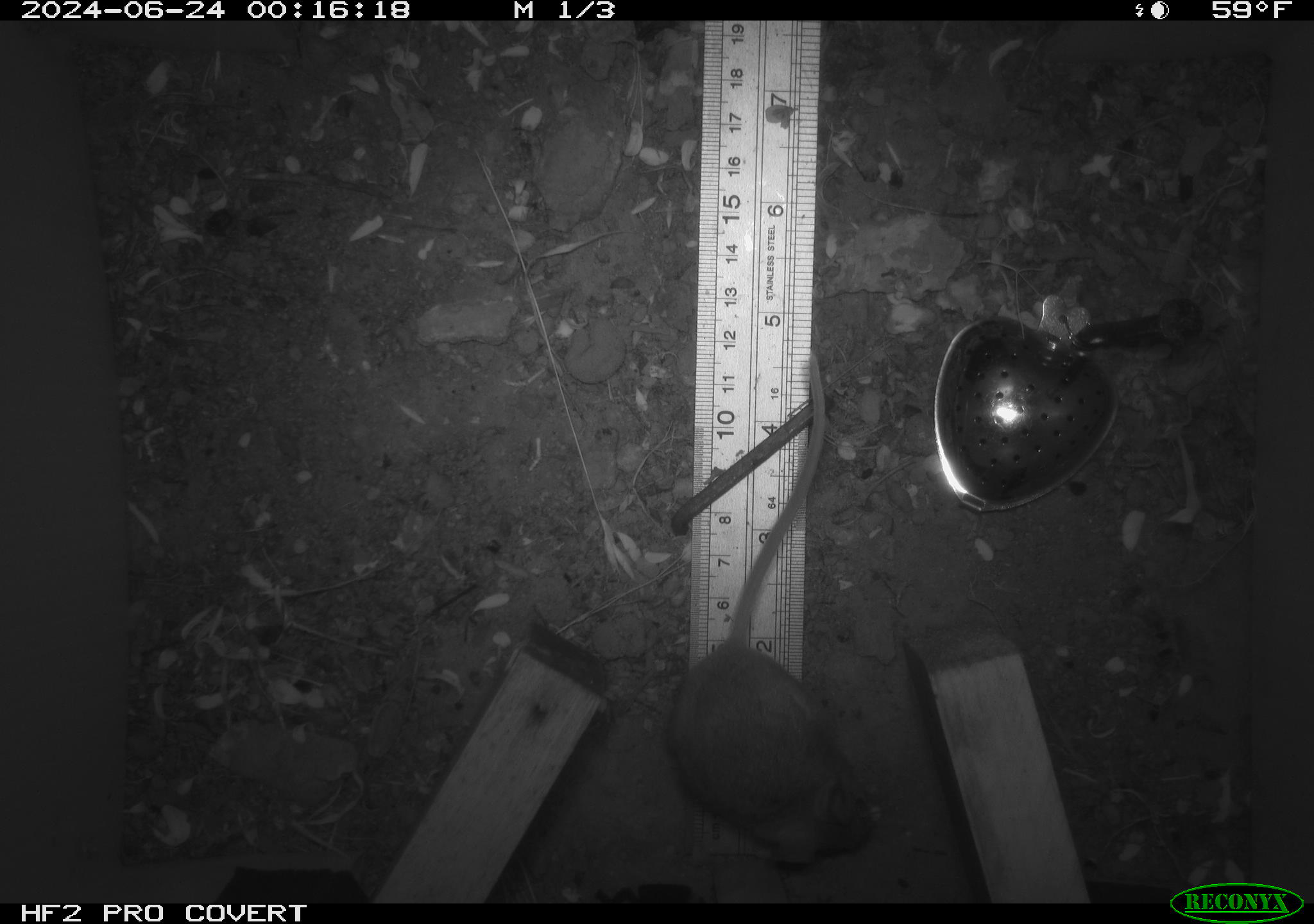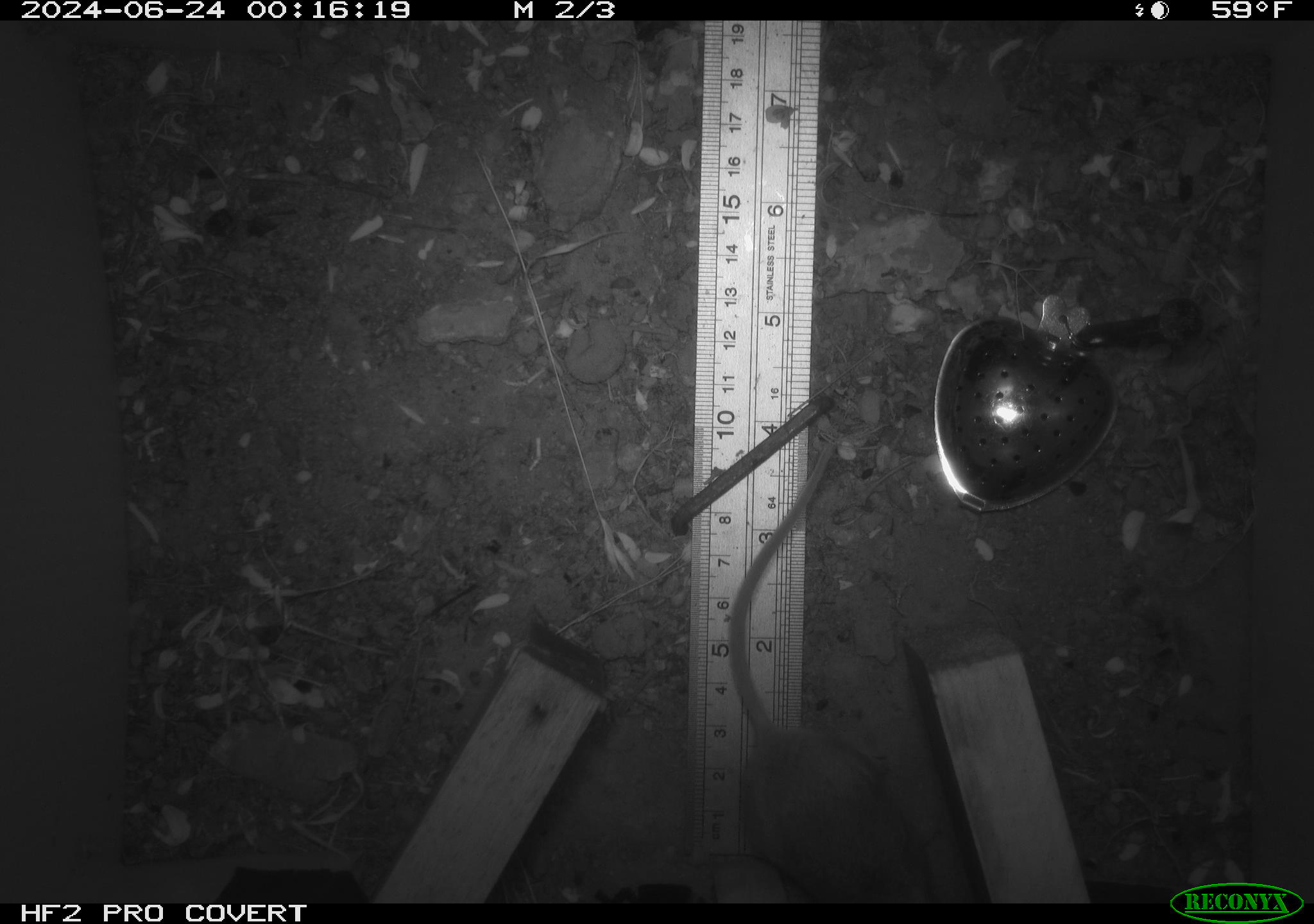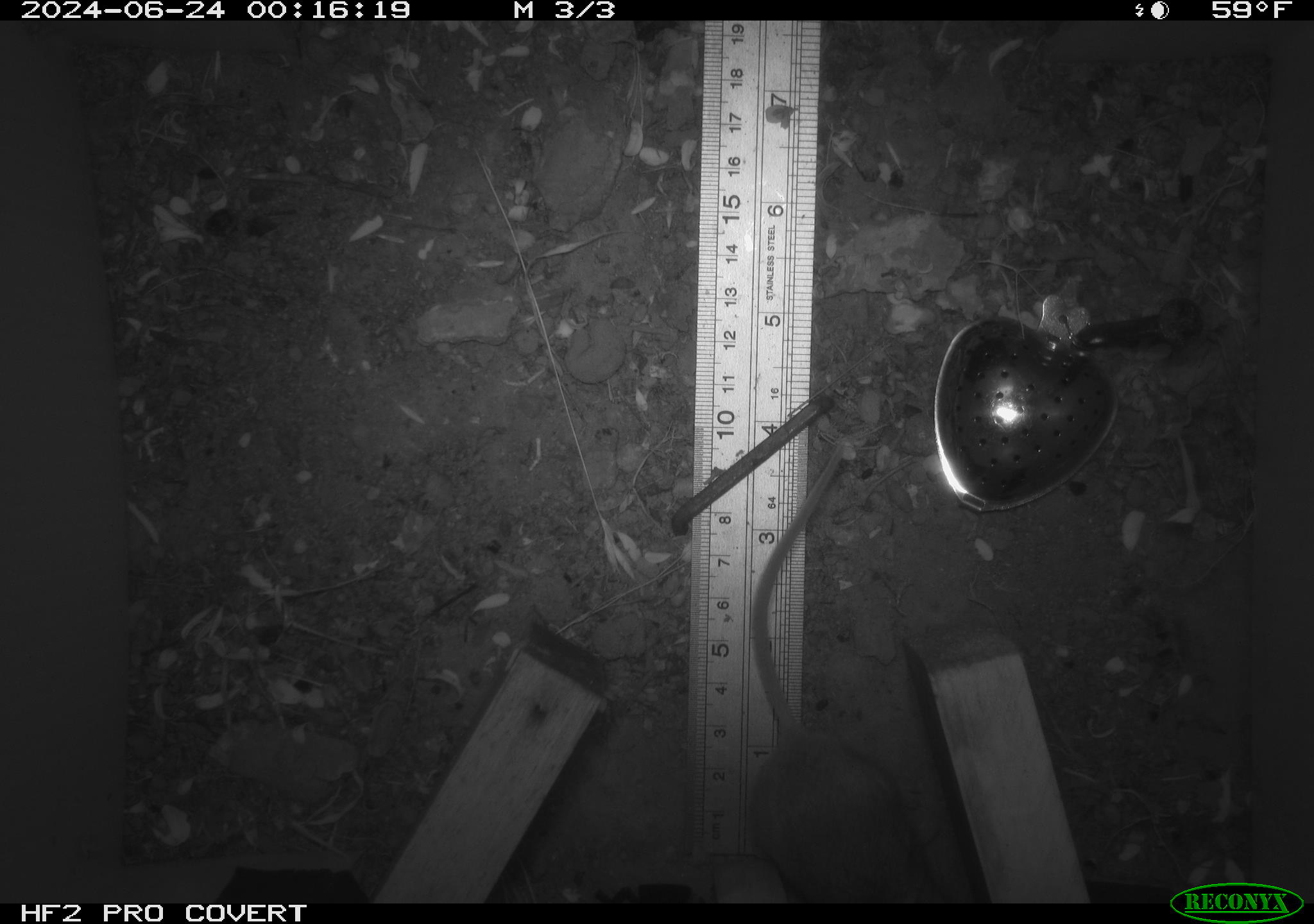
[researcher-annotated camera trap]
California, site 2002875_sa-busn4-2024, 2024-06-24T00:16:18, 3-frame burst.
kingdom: Animalia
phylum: Chordata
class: Mammalia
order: Rodentia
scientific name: Rodentia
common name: rodent